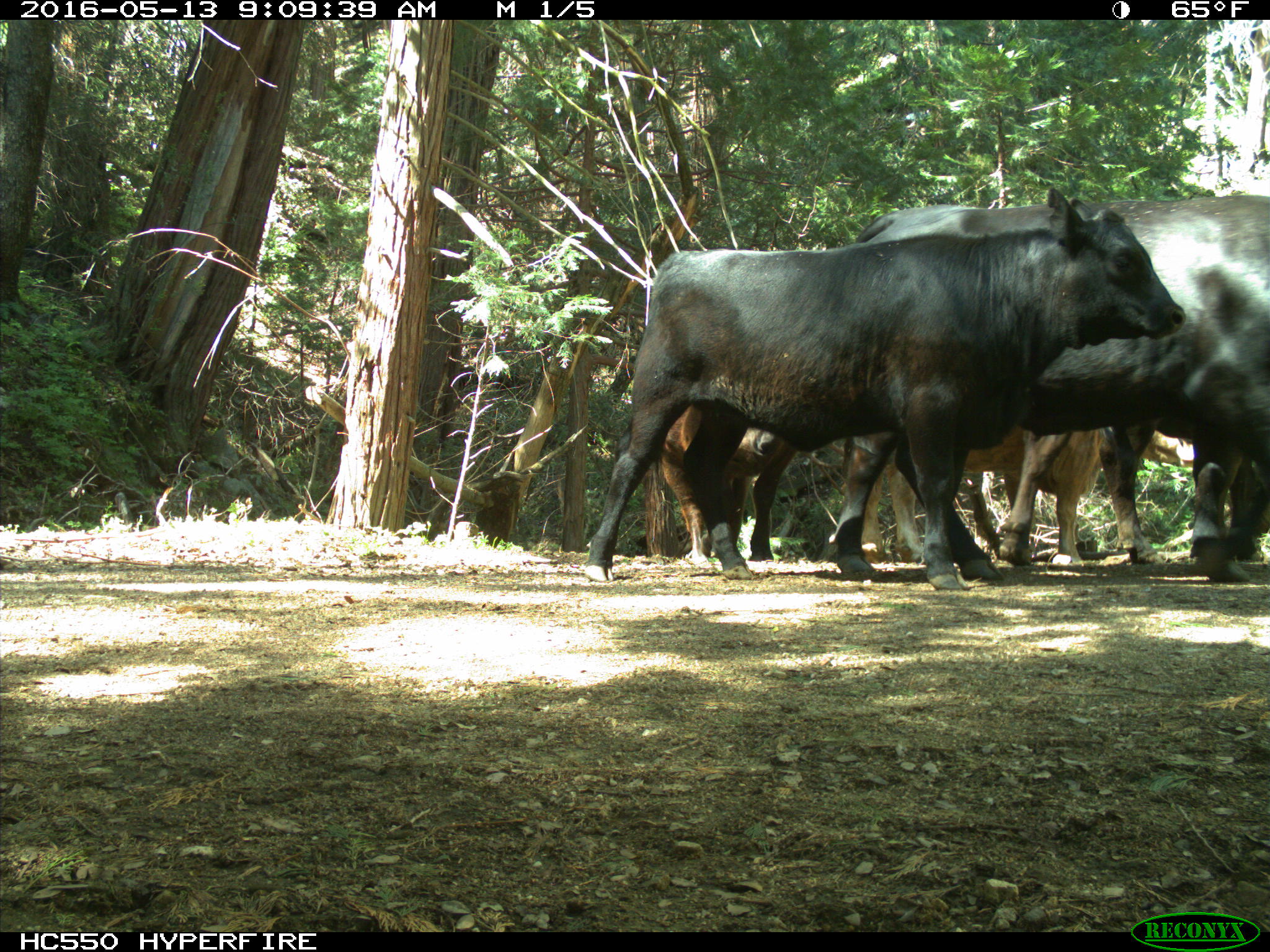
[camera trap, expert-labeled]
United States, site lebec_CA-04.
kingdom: Animalia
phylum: Chordata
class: Mammalia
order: Artiodactyla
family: Bovidae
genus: Bos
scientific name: Bos taurus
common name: domestic cow